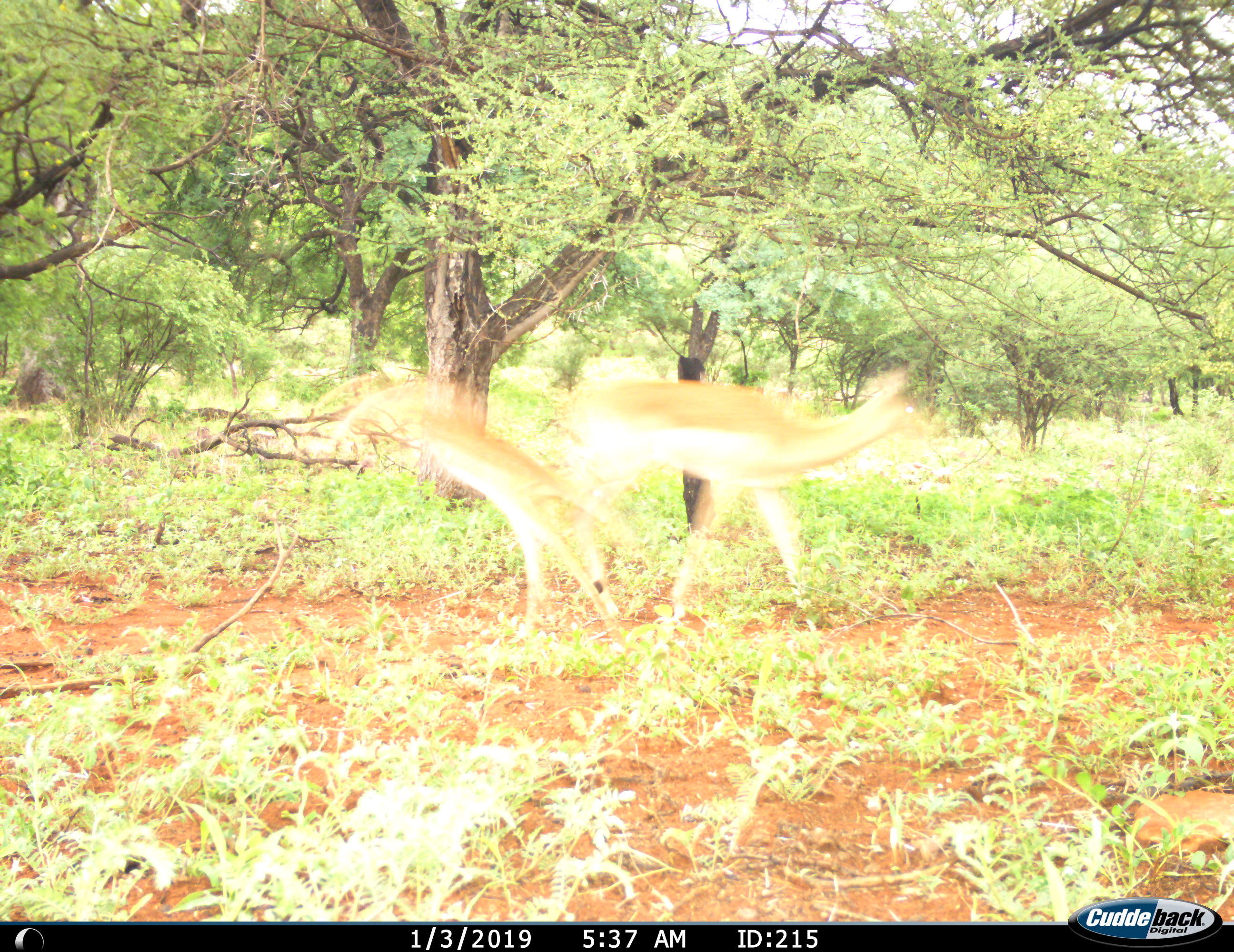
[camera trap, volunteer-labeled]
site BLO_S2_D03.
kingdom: Animalia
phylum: Chordata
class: Mammalia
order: Artiodactyla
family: Bovidae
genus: Aepyceros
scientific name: Aepyceros melampus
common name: impala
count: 2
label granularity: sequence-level